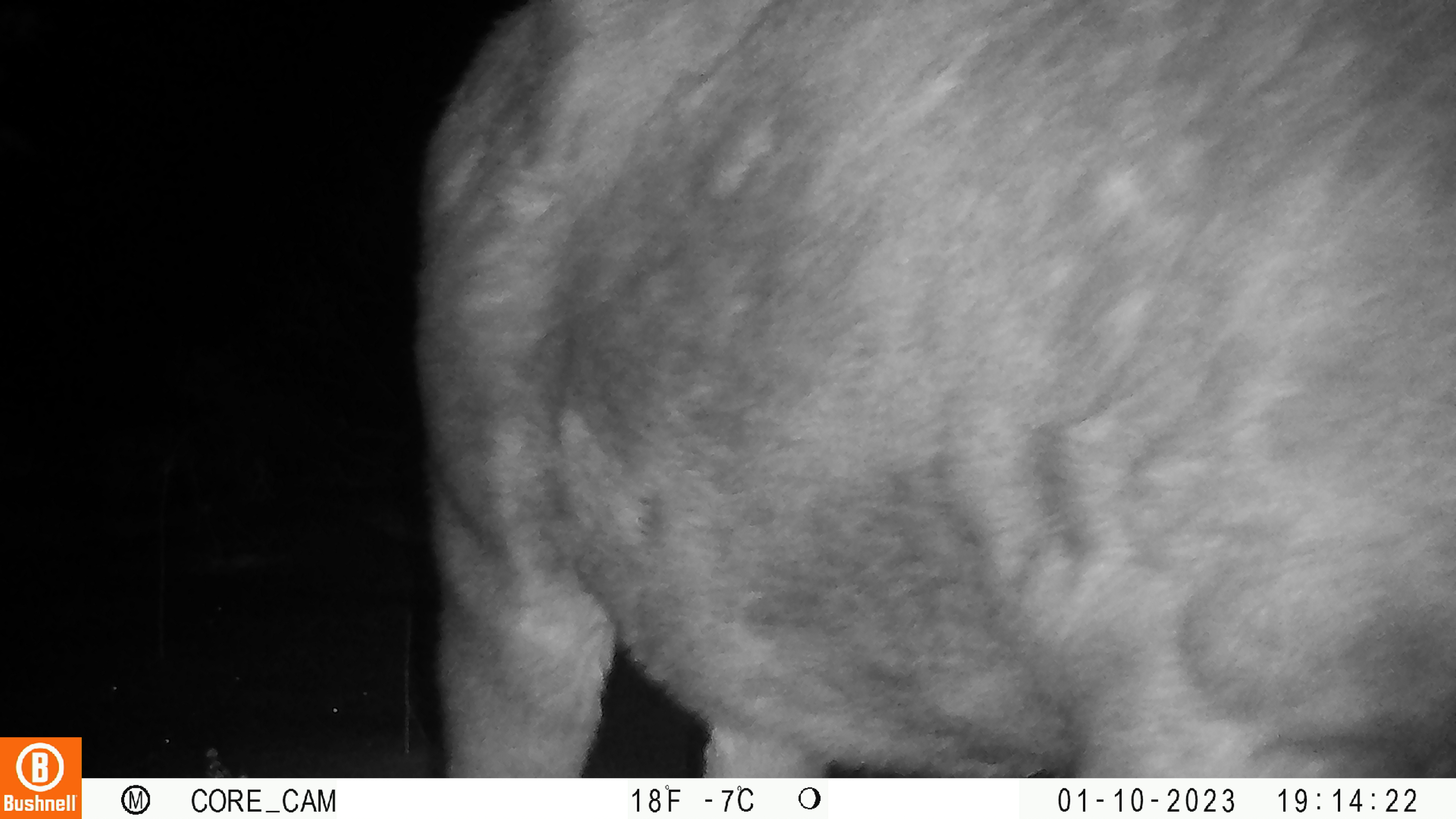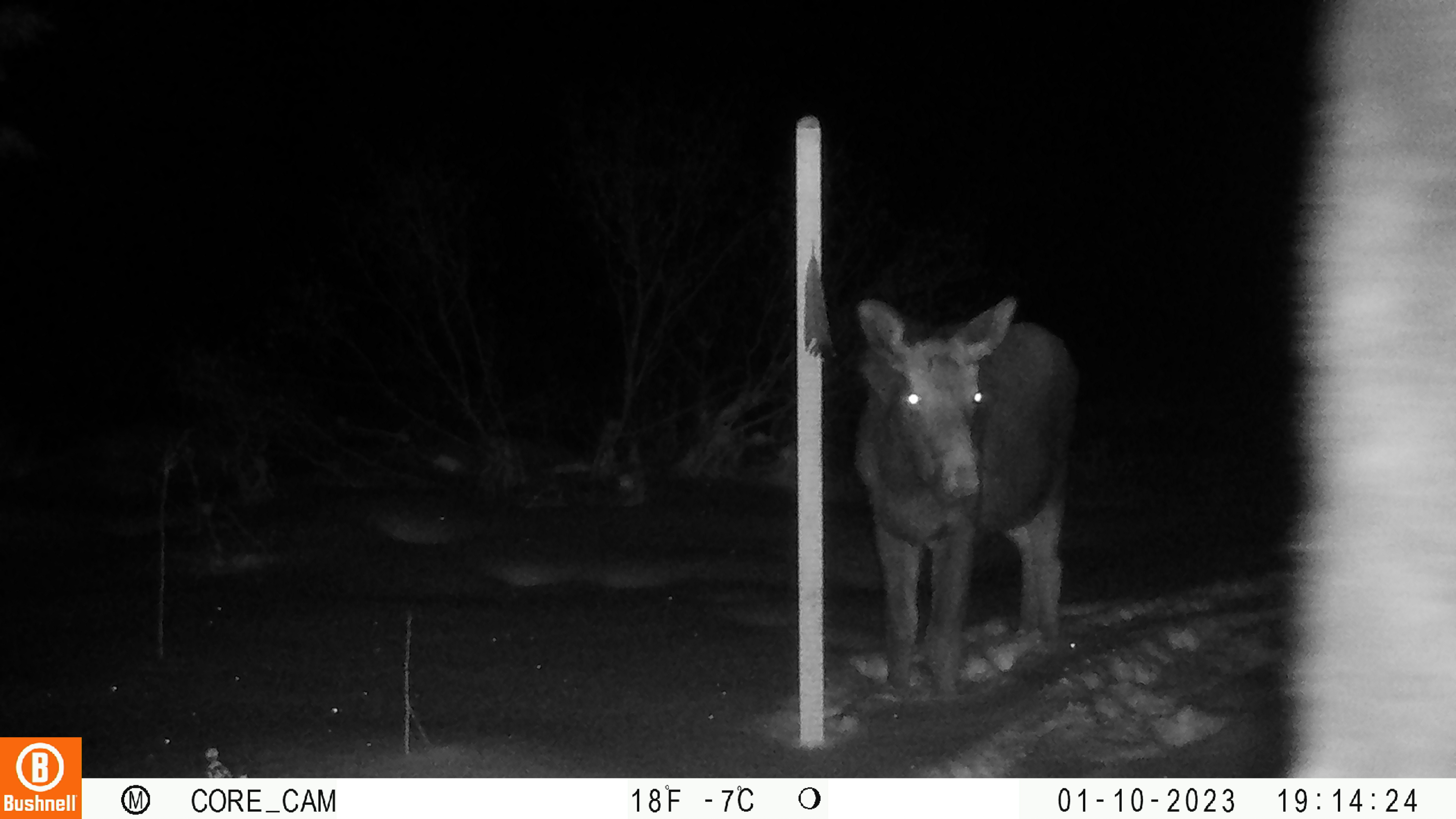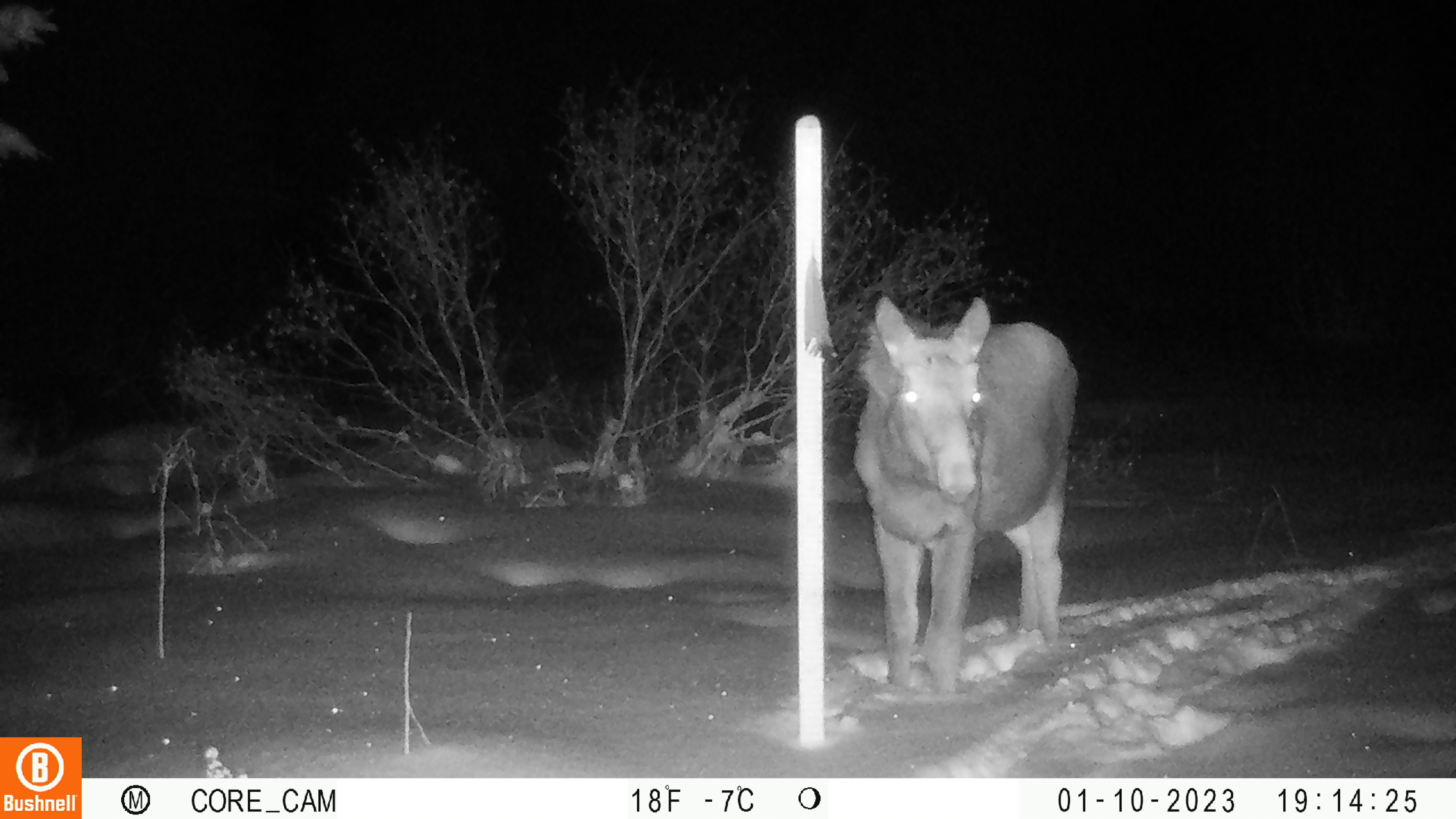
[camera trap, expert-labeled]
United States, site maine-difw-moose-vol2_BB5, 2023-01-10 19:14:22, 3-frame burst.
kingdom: Animalia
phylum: Chordata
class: Mammalia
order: Artiodactyla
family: Cervidae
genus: Alces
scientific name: Alces alces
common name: moose